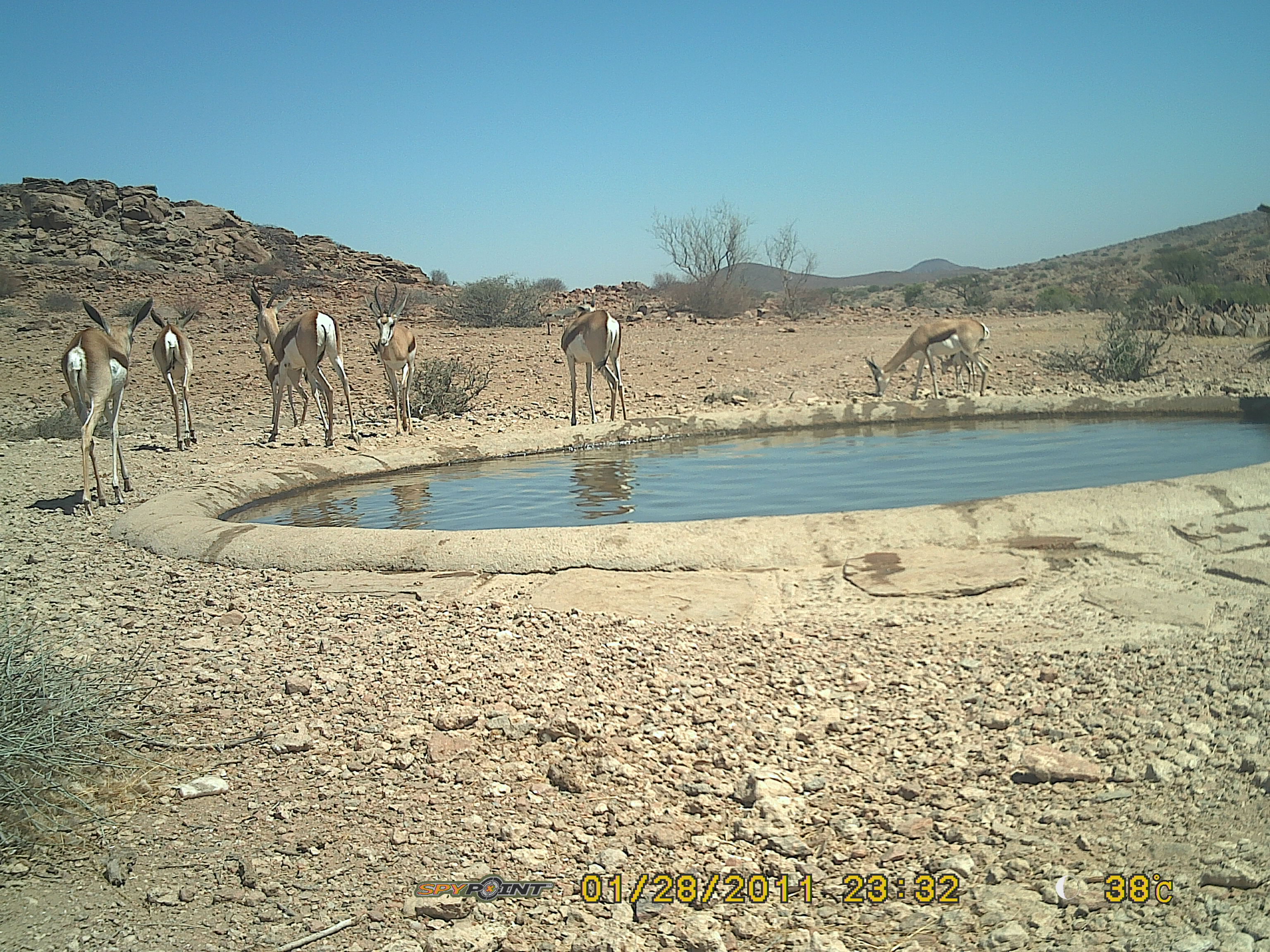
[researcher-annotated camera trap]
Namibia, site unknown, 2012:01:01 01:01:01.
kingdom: Animalia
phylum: Chordata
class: Mammalia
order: Artiodactyla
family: Bovidae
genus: Antidorcas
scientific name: Antidorcas marsupialis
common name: springbok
Antidorcas marsupialis (springbok).